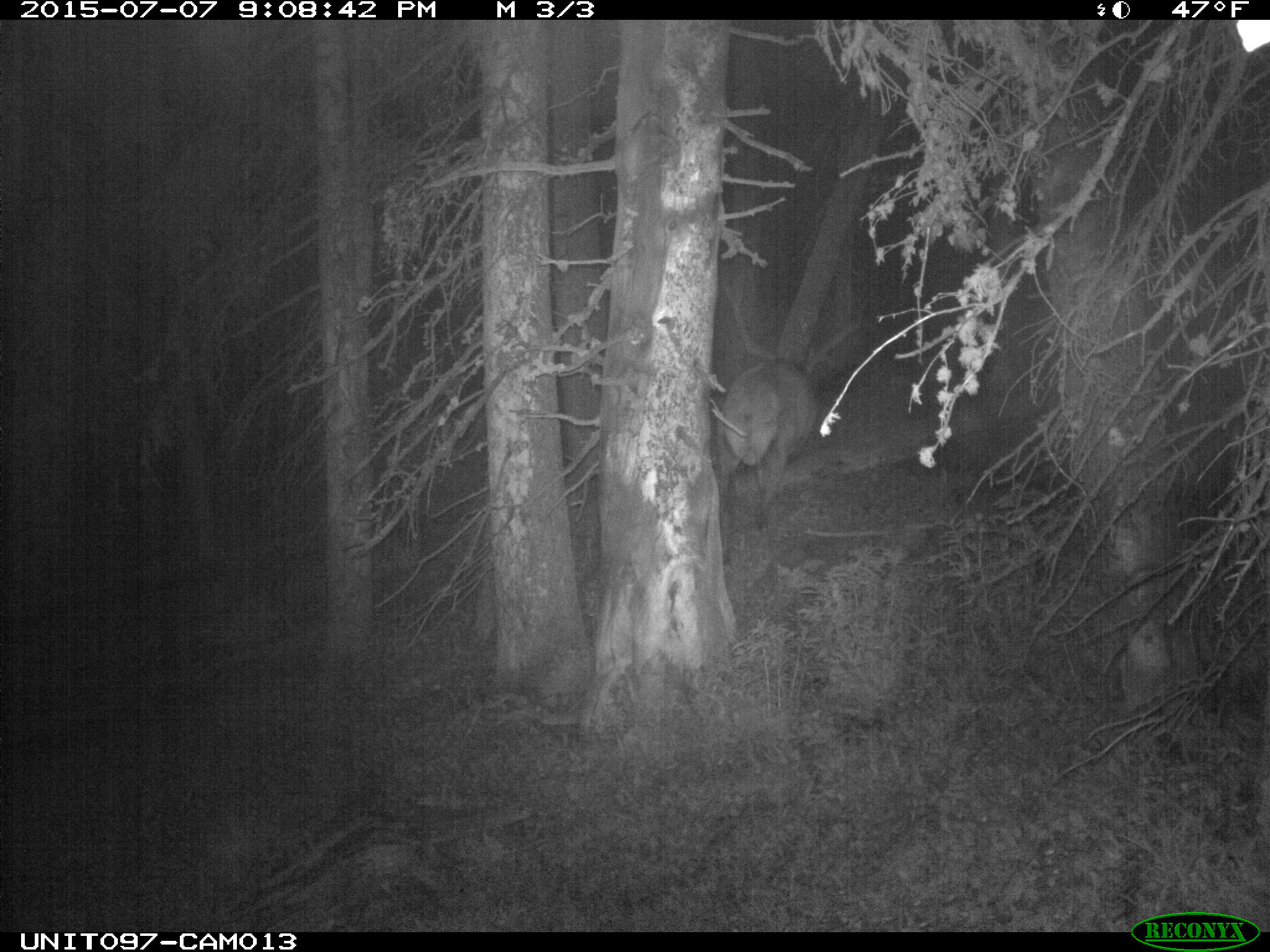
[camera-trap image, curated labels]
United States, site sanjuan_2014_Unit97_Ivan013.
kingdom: Animalia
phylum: Chordata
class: Mammalia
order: Artiodactyla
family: Cervidae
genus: Cervus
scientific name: Cervus elaphus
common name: red deer